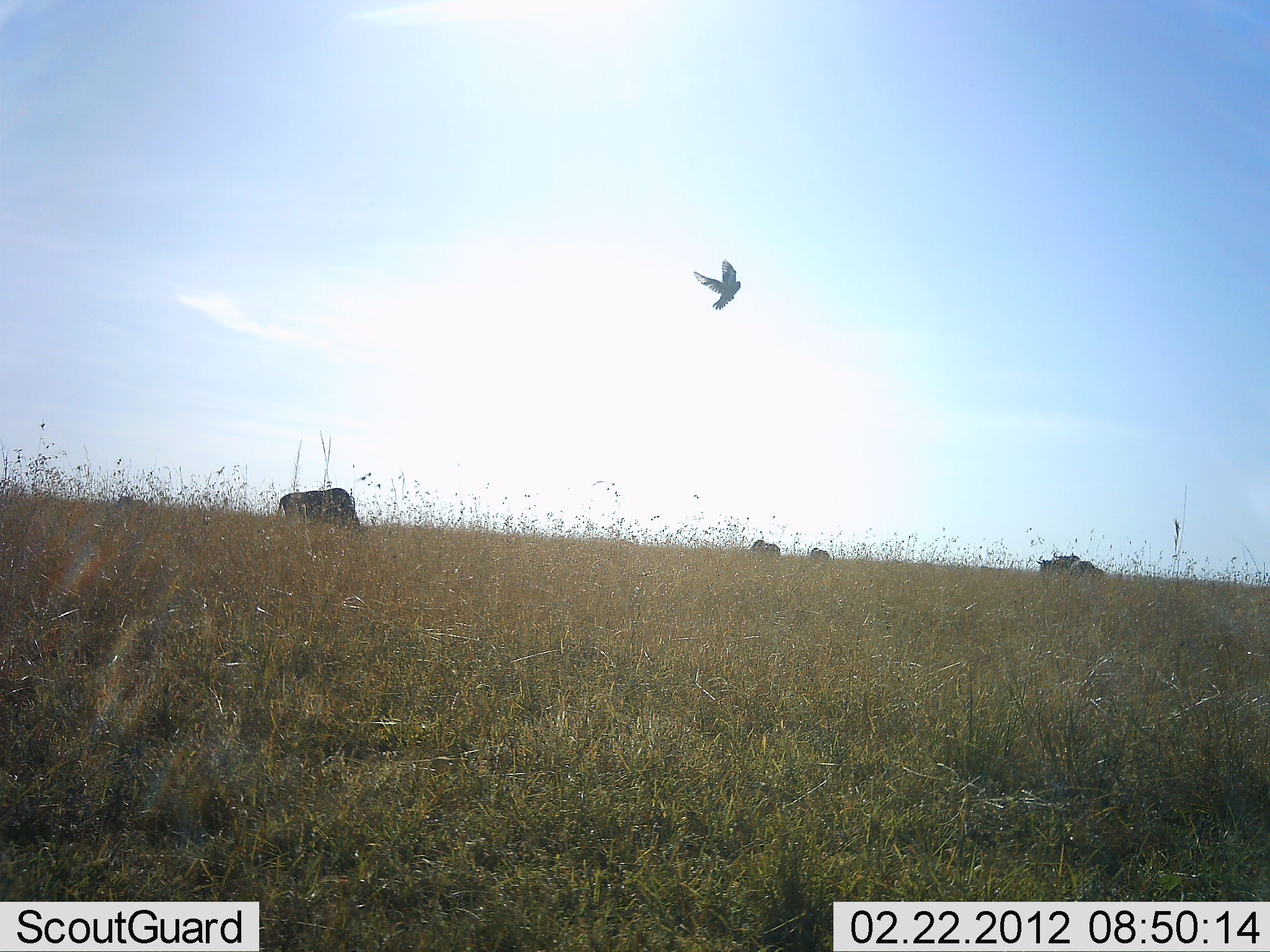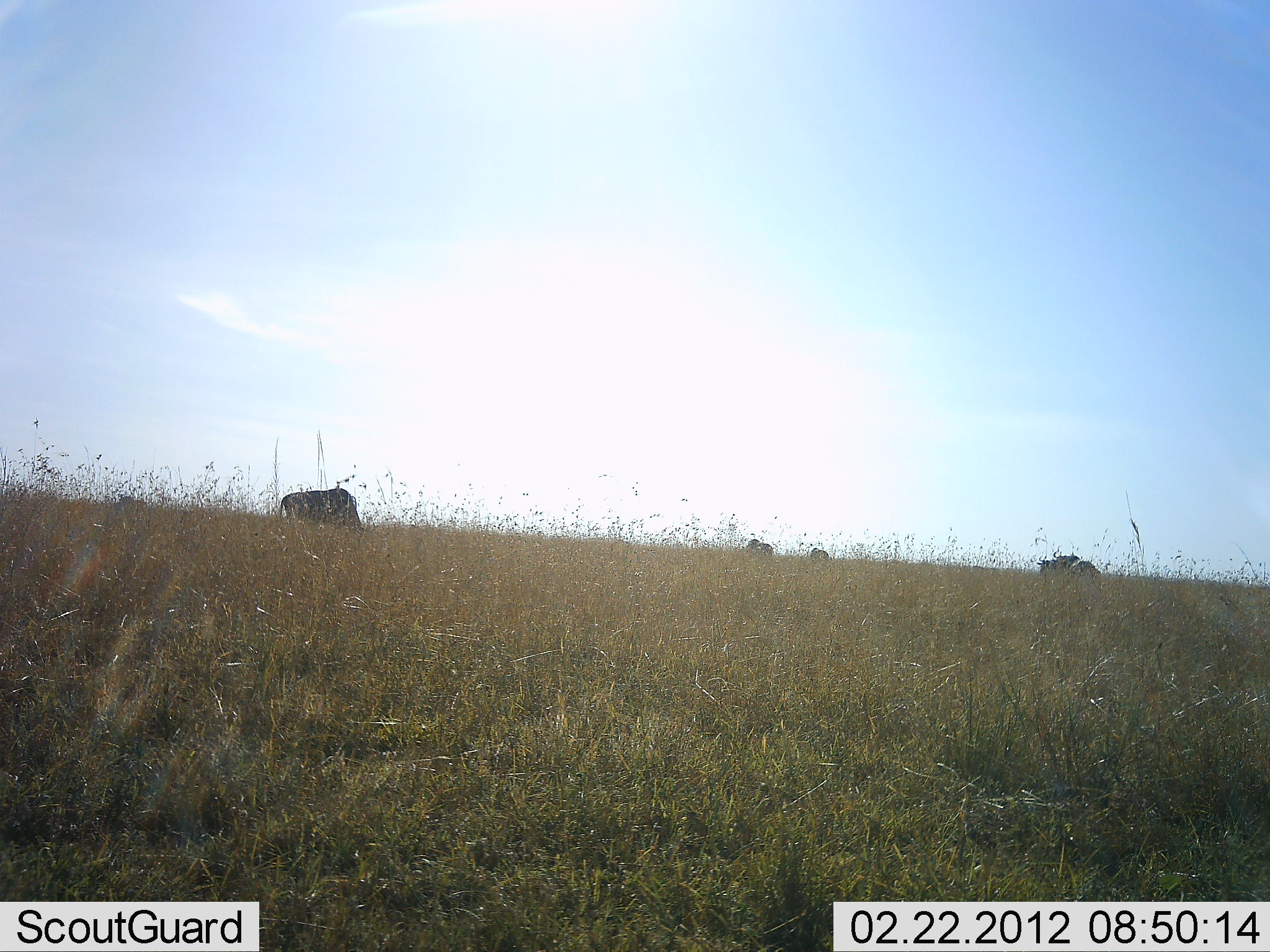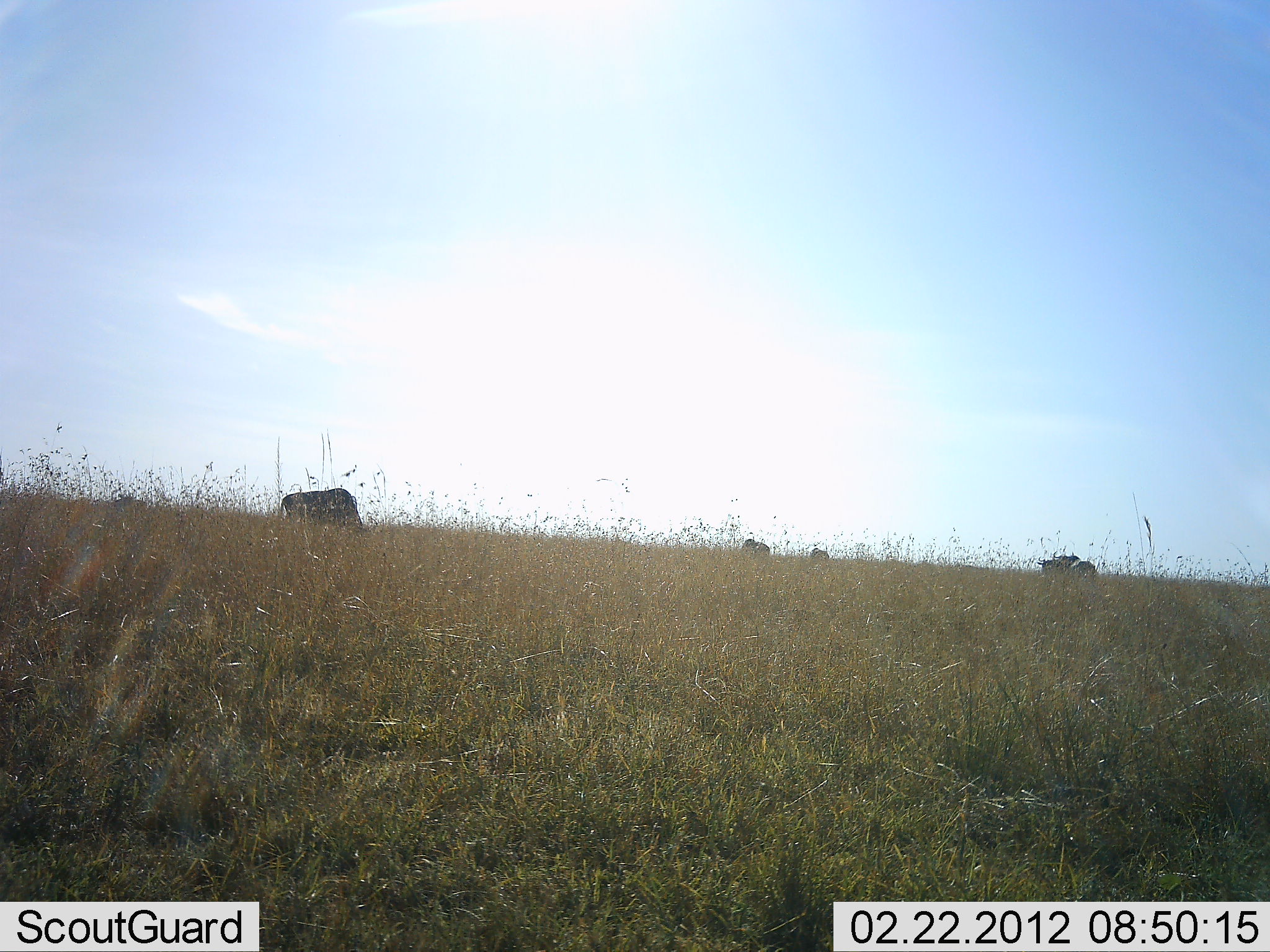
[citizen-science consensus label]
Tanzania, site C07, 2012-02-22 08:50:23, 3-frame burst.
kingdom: Animalia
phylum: Chordata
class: Aves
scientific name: Aves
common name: bird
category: otherbird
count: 1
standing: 0%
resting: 0%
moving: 100%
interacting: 0%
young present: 0%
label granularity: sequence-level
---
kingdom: Animalia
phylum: Chordata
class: Mammalia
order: Artiodactyla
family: Bovidae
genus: Connochaetes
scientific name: Connochaetes taurinus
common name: blue wildebeest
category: wildebeest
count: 5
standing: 50%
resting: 0%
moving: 7%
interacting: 0%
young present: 0%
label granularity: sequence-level